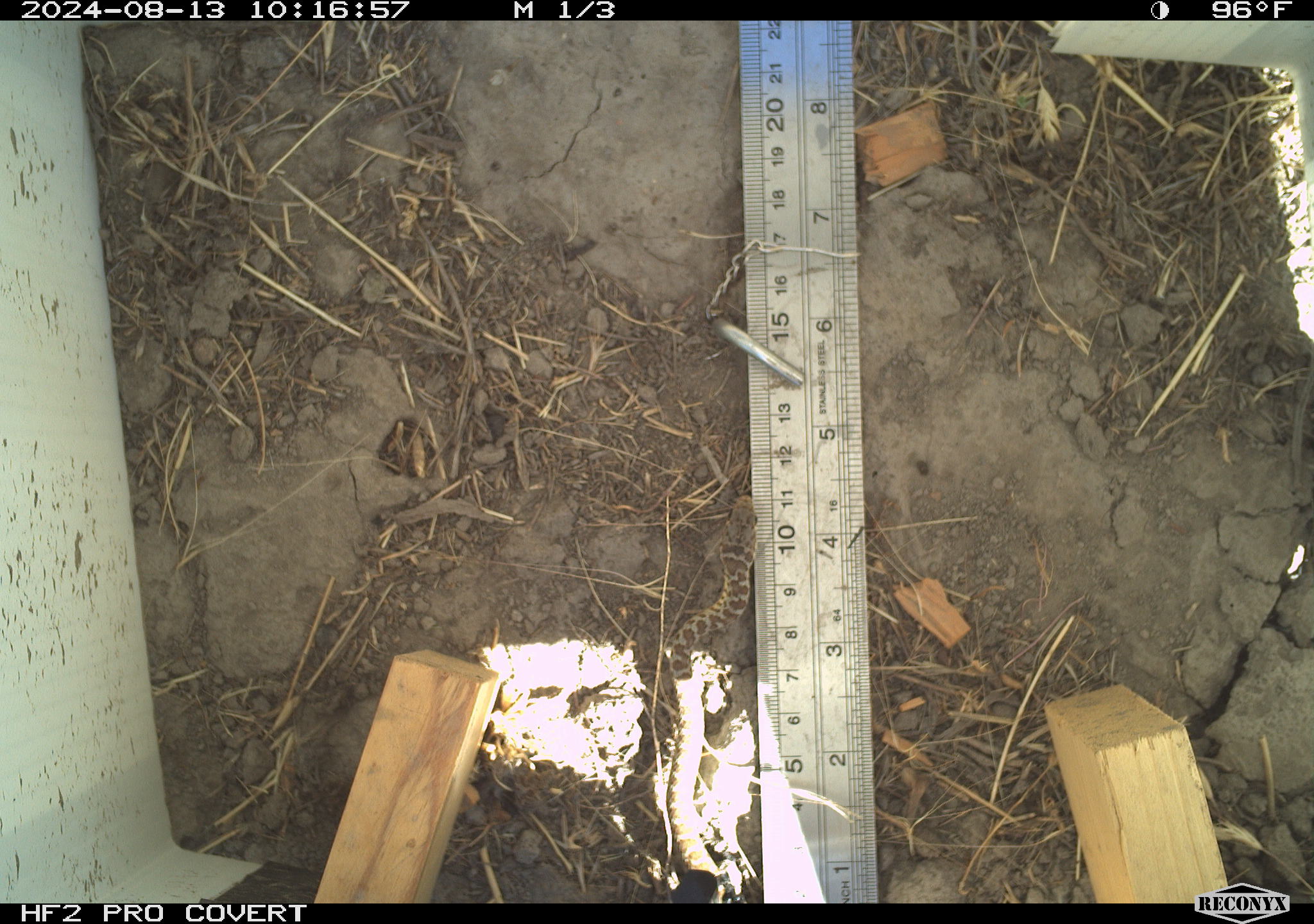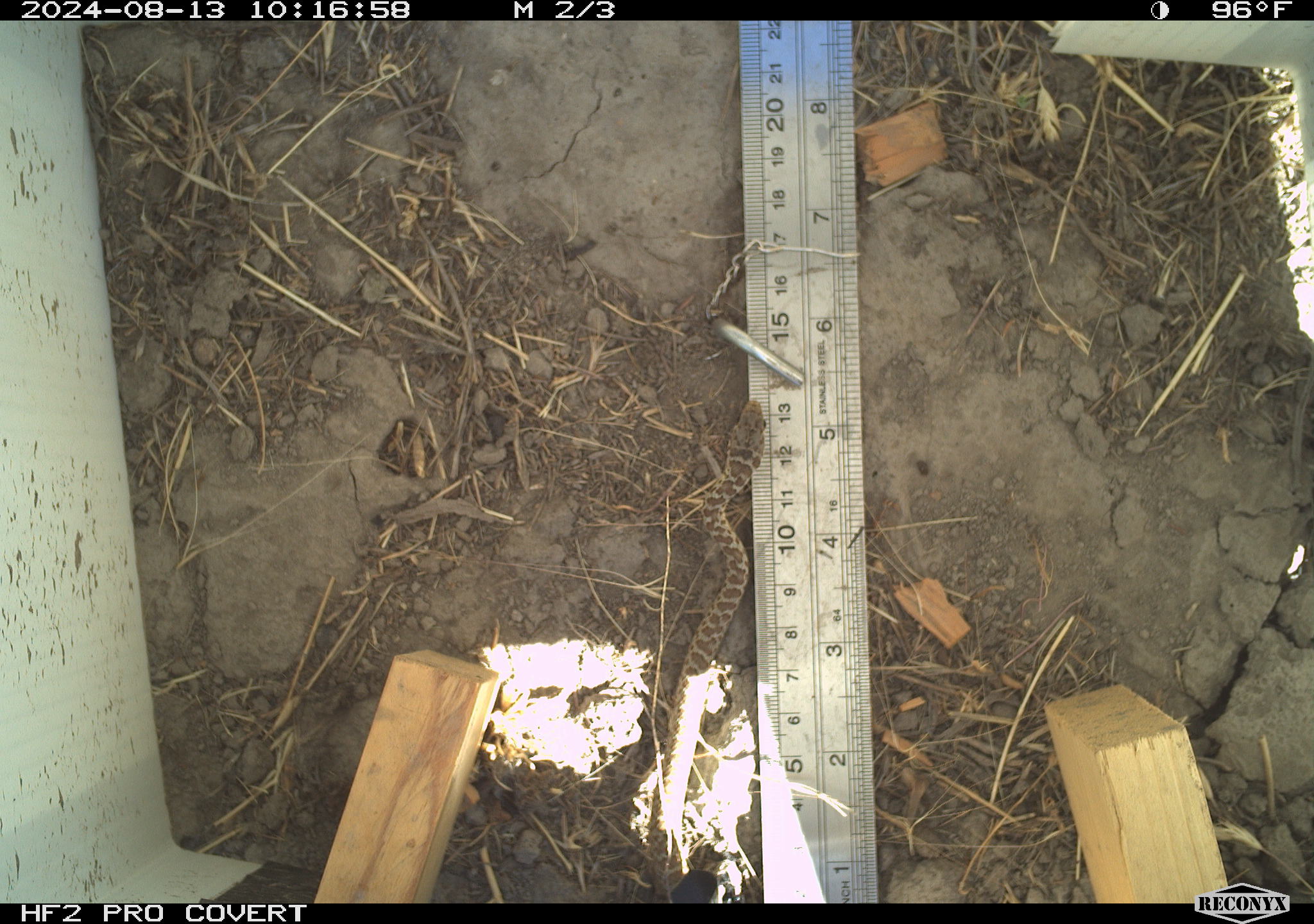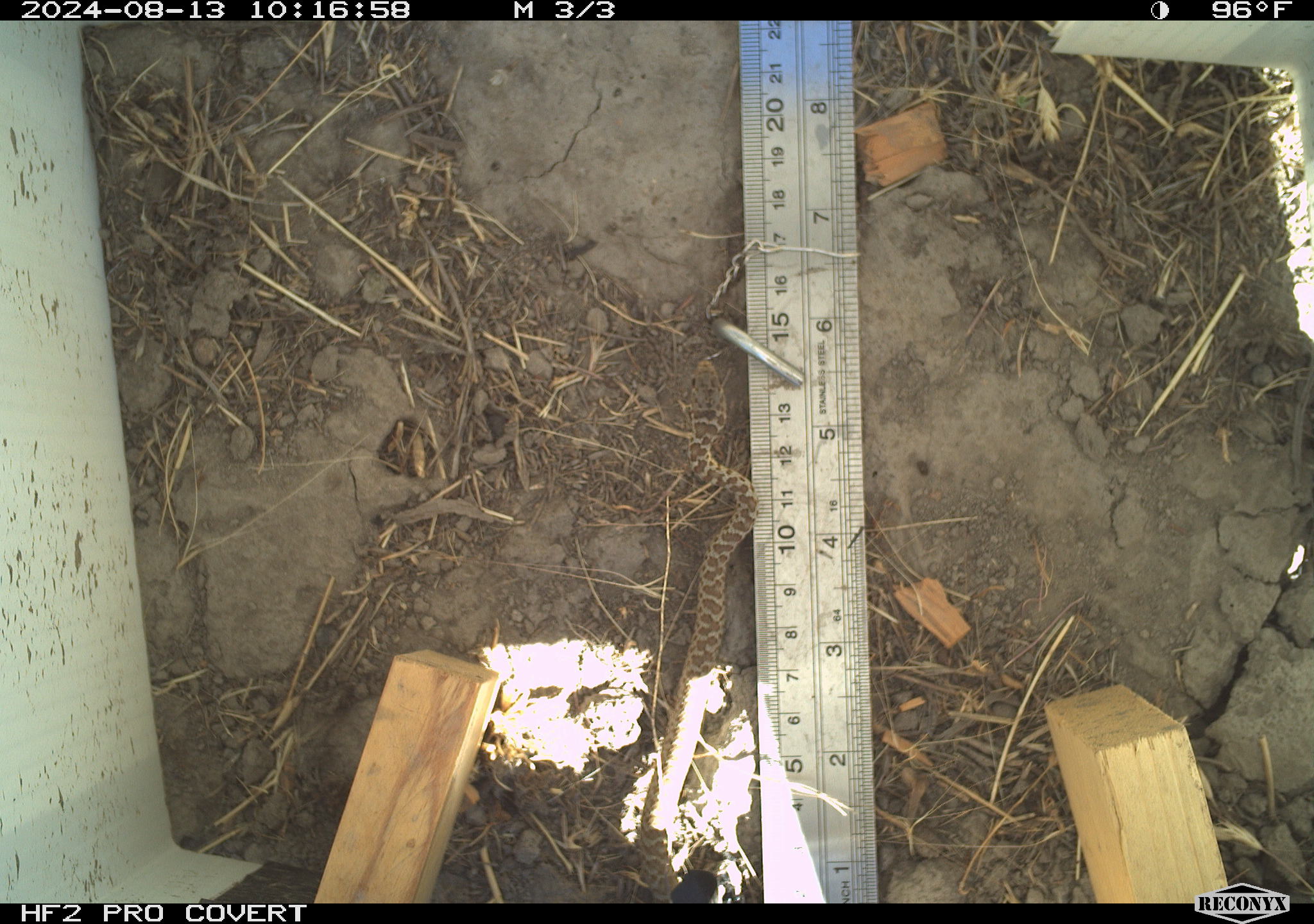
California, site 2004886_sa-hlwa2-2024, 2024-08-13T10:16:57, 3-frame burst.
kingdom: Animalia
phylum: Chordata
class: Mammalia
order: Lagomorpha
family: Leporidae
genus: Sylvilagus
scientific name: Sylvilagus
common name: cottontail rabbits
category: sylvilagus species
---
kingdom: Animalia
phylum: Chordata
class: Reptilia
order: Squamata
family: Colubridae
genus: Coluber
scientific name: Coluber constrictor mormon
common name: western yellow-bellied racer